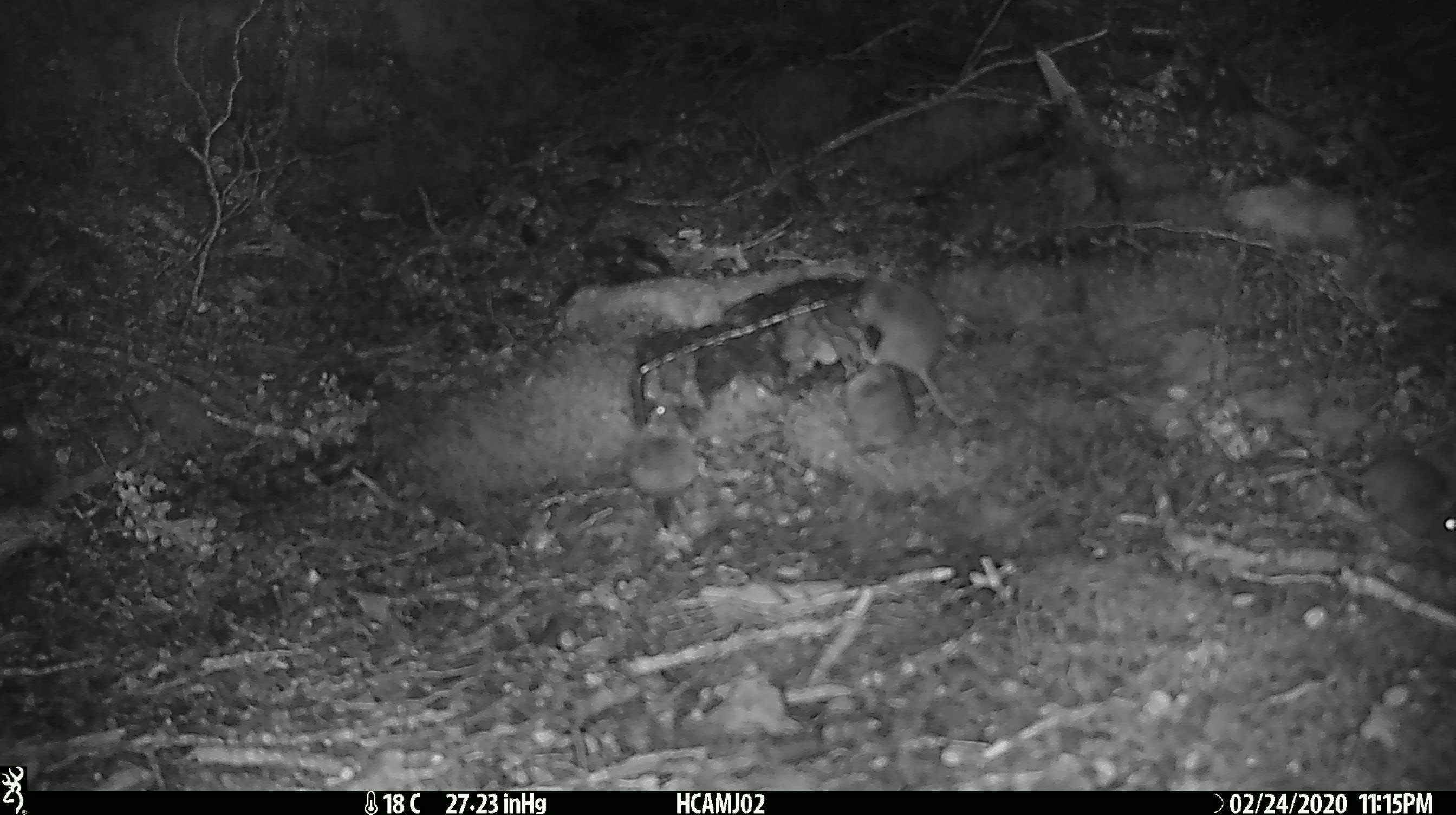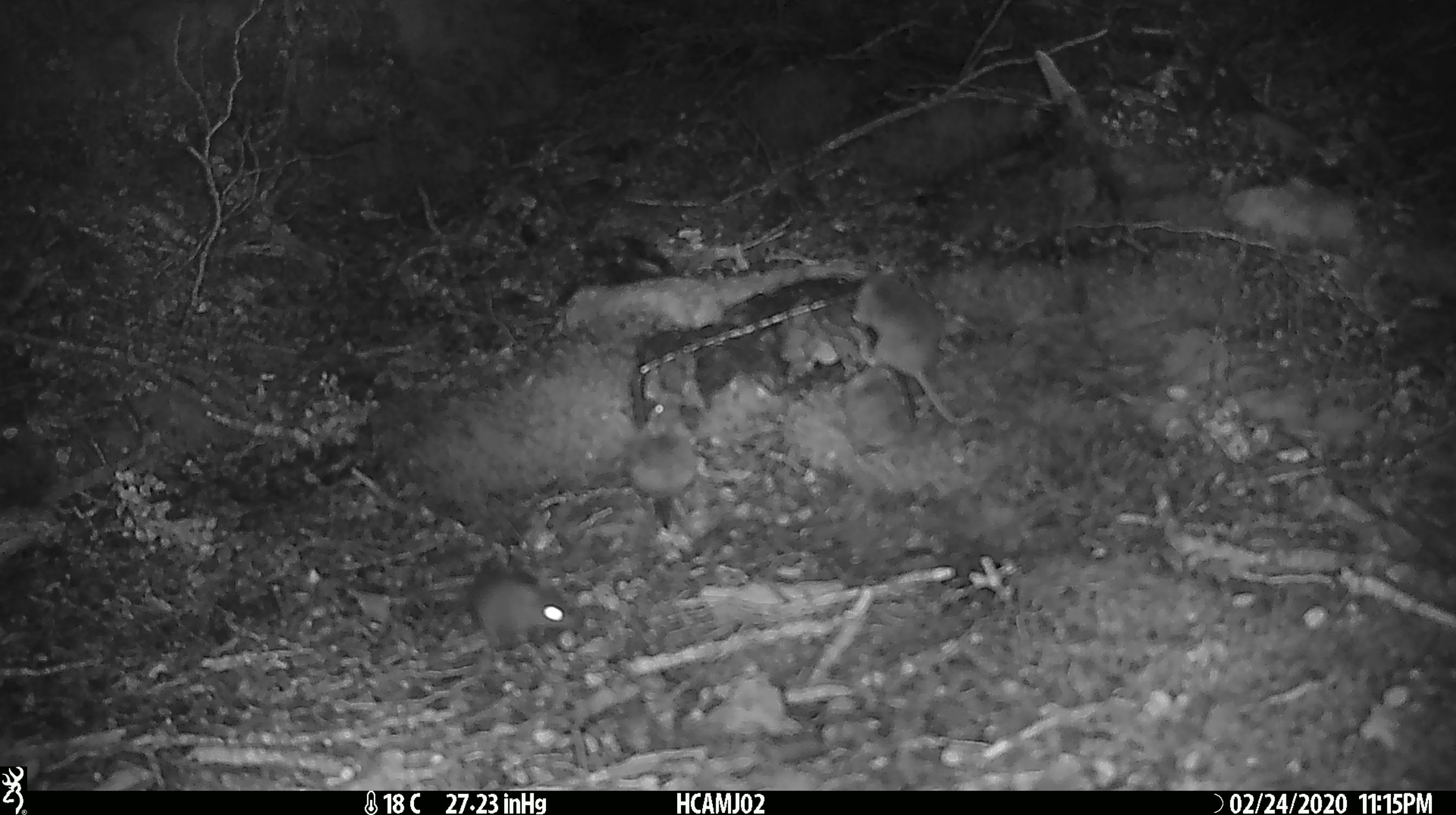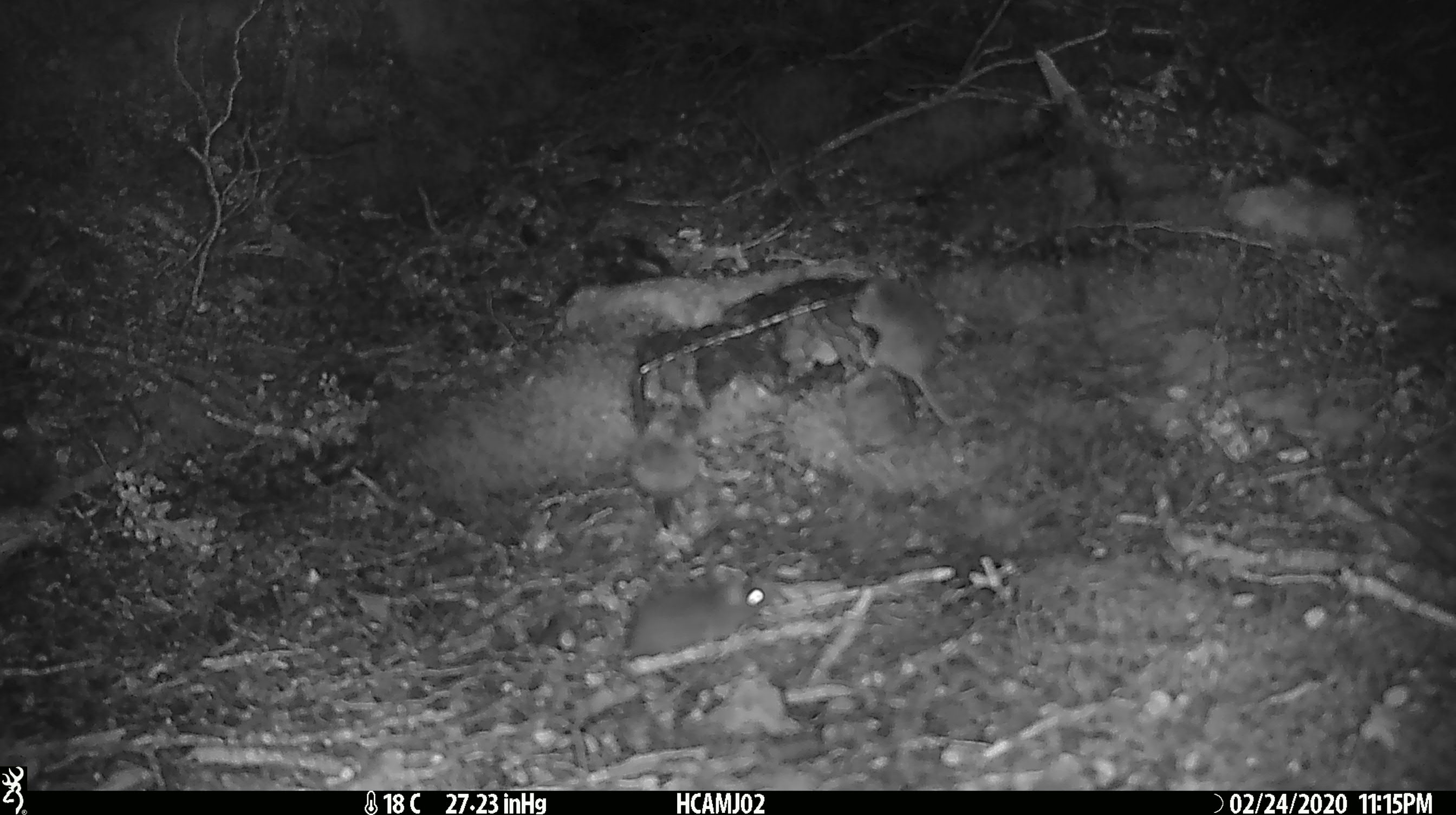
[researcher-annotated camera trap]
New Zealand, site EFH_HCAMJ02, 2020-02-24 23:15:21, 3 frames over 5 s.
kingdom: Animalia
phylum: Chordata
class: Mammalia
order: Rodentia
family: Muridae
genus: Mus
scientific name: Mus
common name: mouse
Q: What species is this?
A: Mouse (Mus).